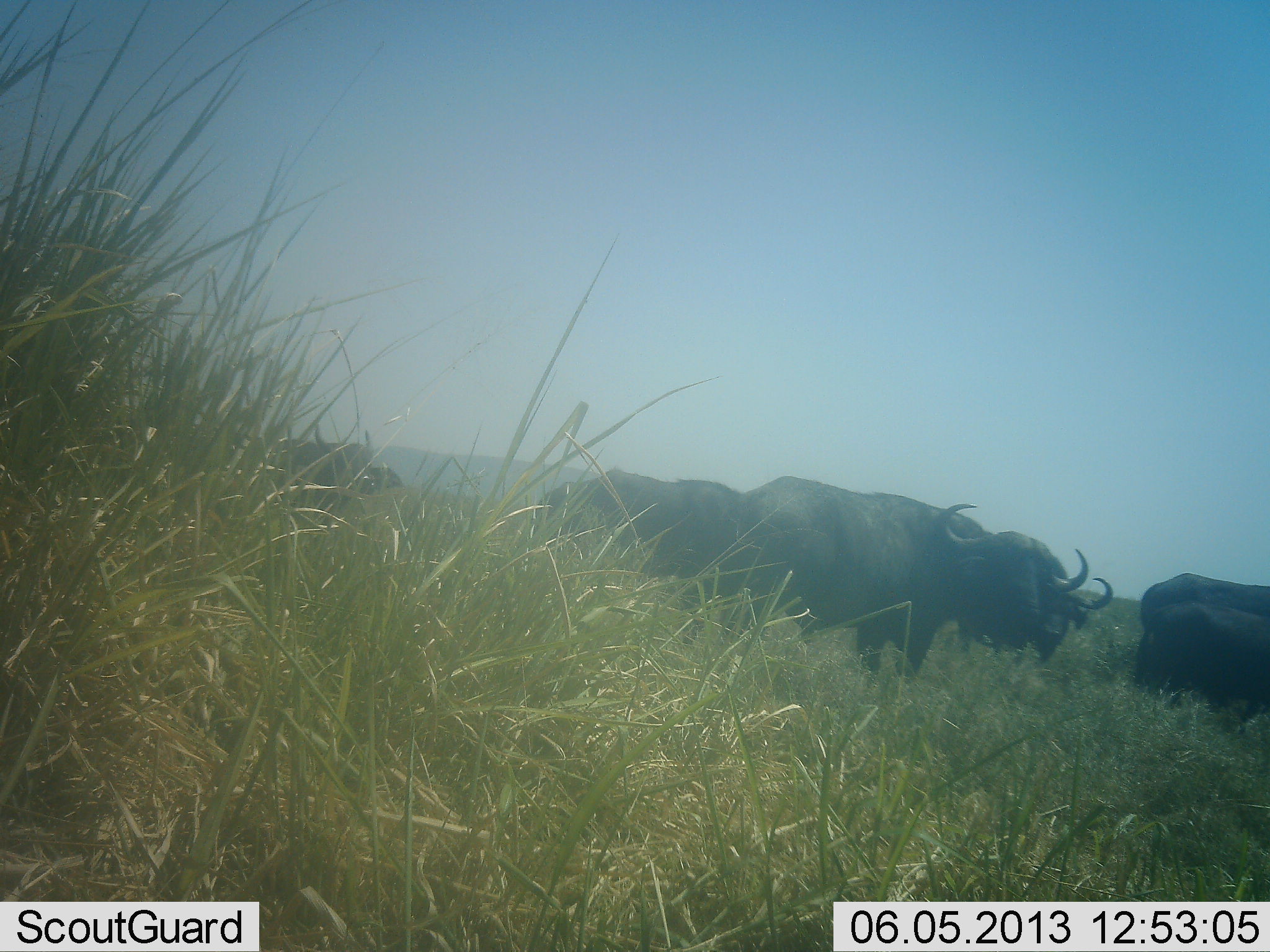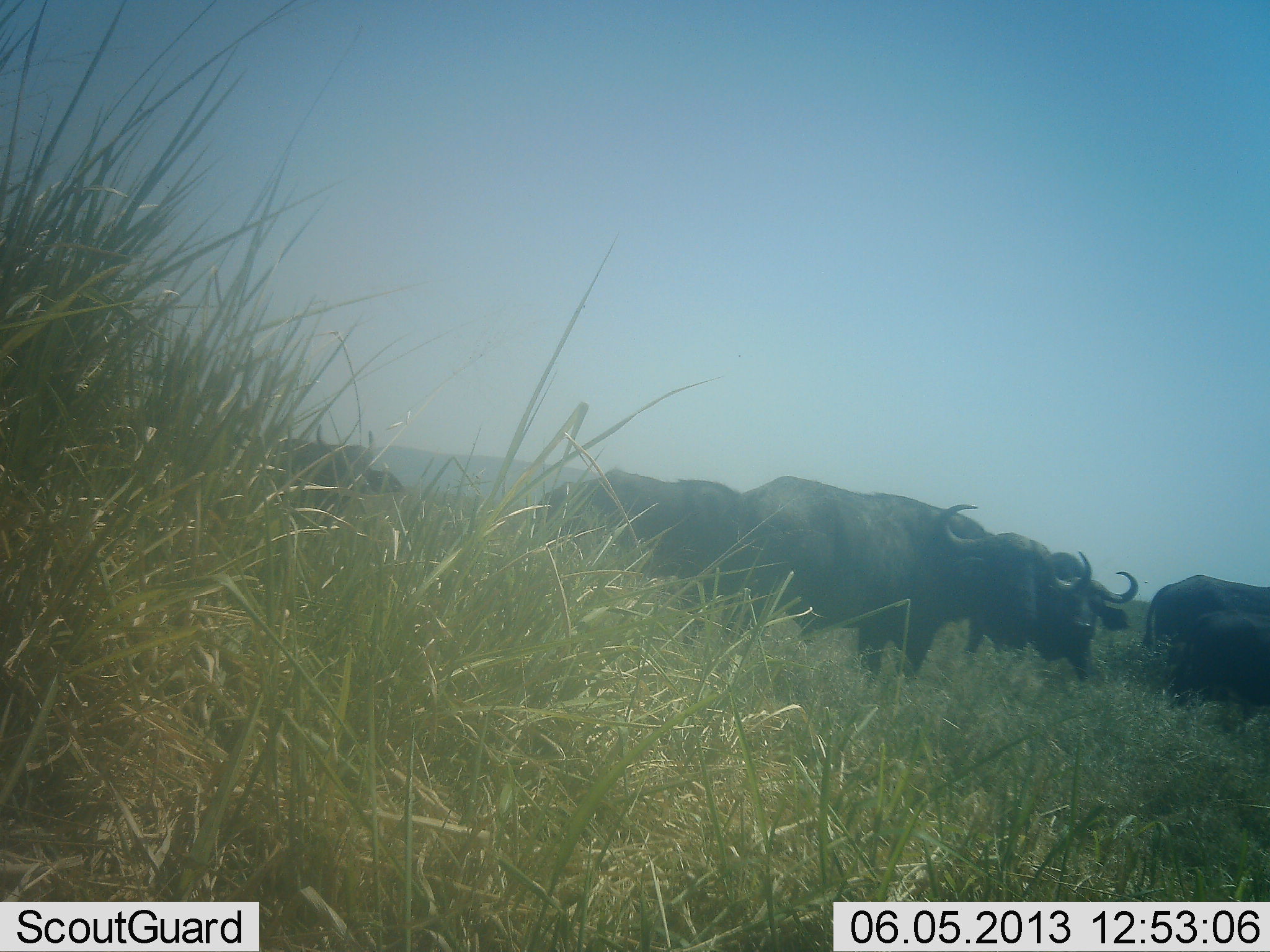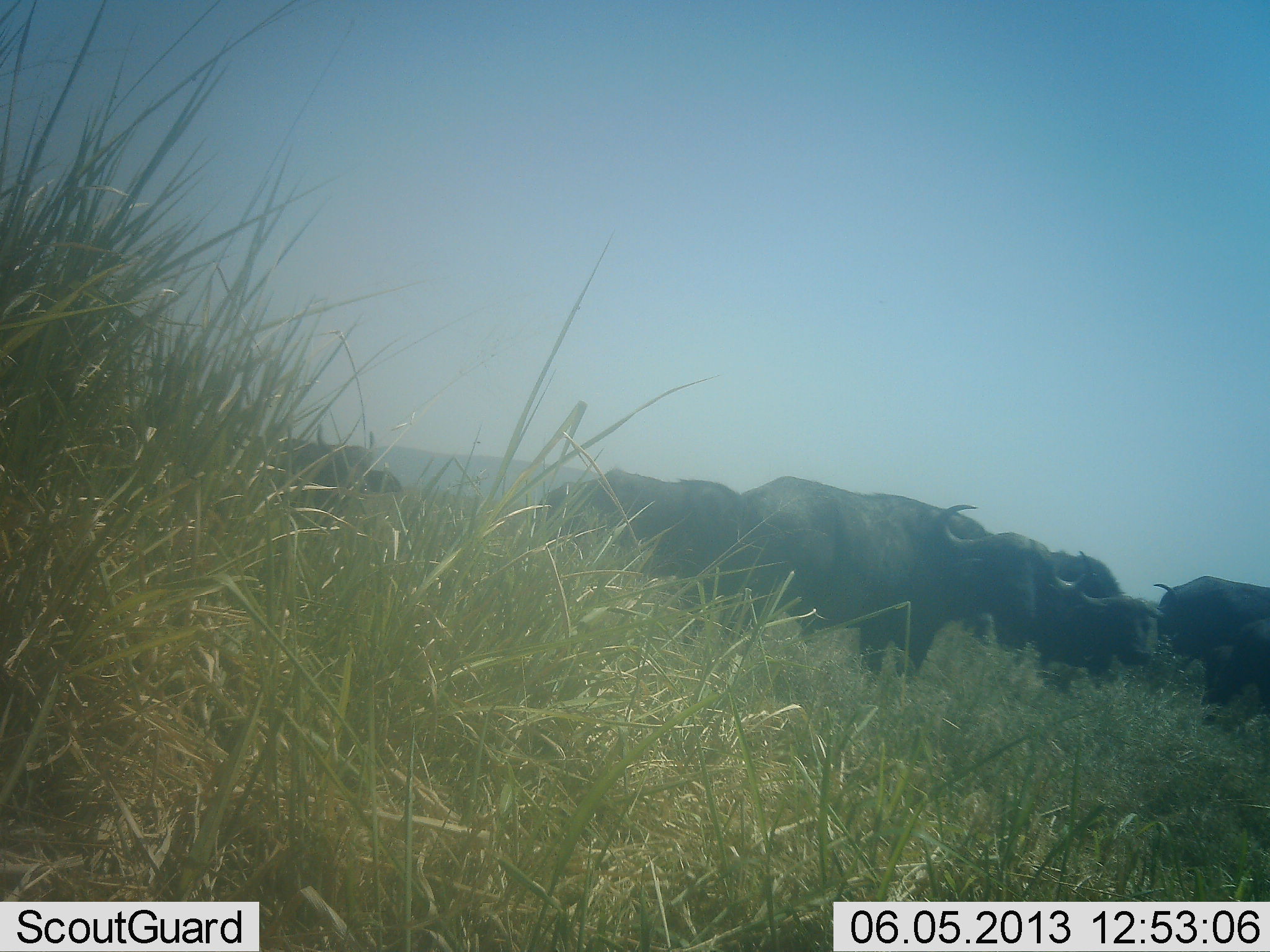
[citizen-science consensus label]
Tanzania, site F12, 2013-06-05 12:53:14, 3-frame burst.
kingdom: Animalia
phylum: Chordata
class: Mammalia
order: Artiodactyla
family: Bovidae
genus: Syncerus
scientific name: Syncerus caffer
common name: cape buffalo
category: buffalo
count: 6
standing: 84%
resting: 0%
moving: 88%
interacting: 4%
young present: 4%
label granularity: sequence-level